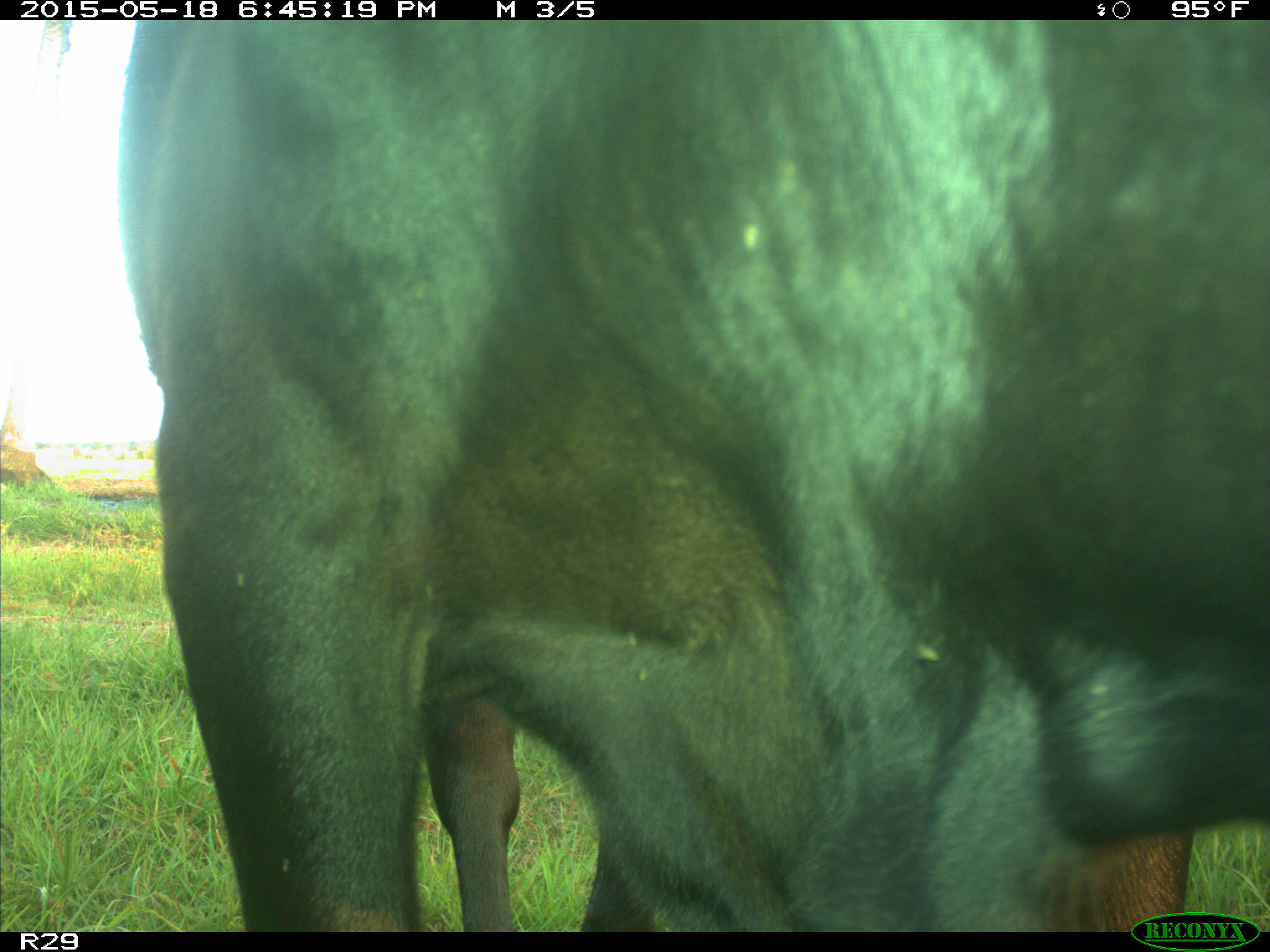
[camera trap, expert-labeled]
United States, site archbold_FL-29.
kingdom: Animalia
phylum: Chordata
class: Mammalia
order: Artiodactyla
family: Bovidae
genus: Bos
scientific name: Bos taurus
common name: domestic cow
Bos taurus (domestic cow).